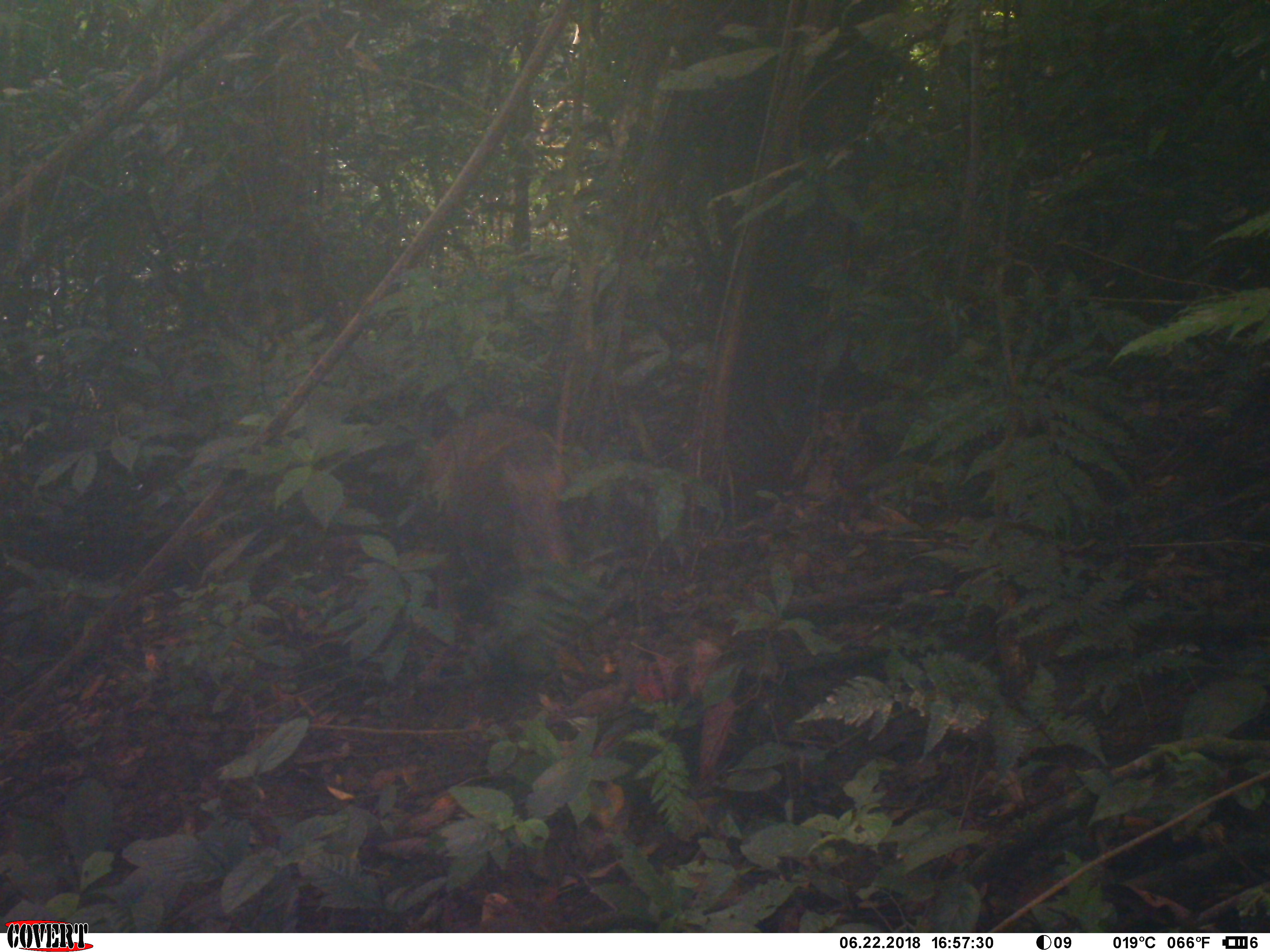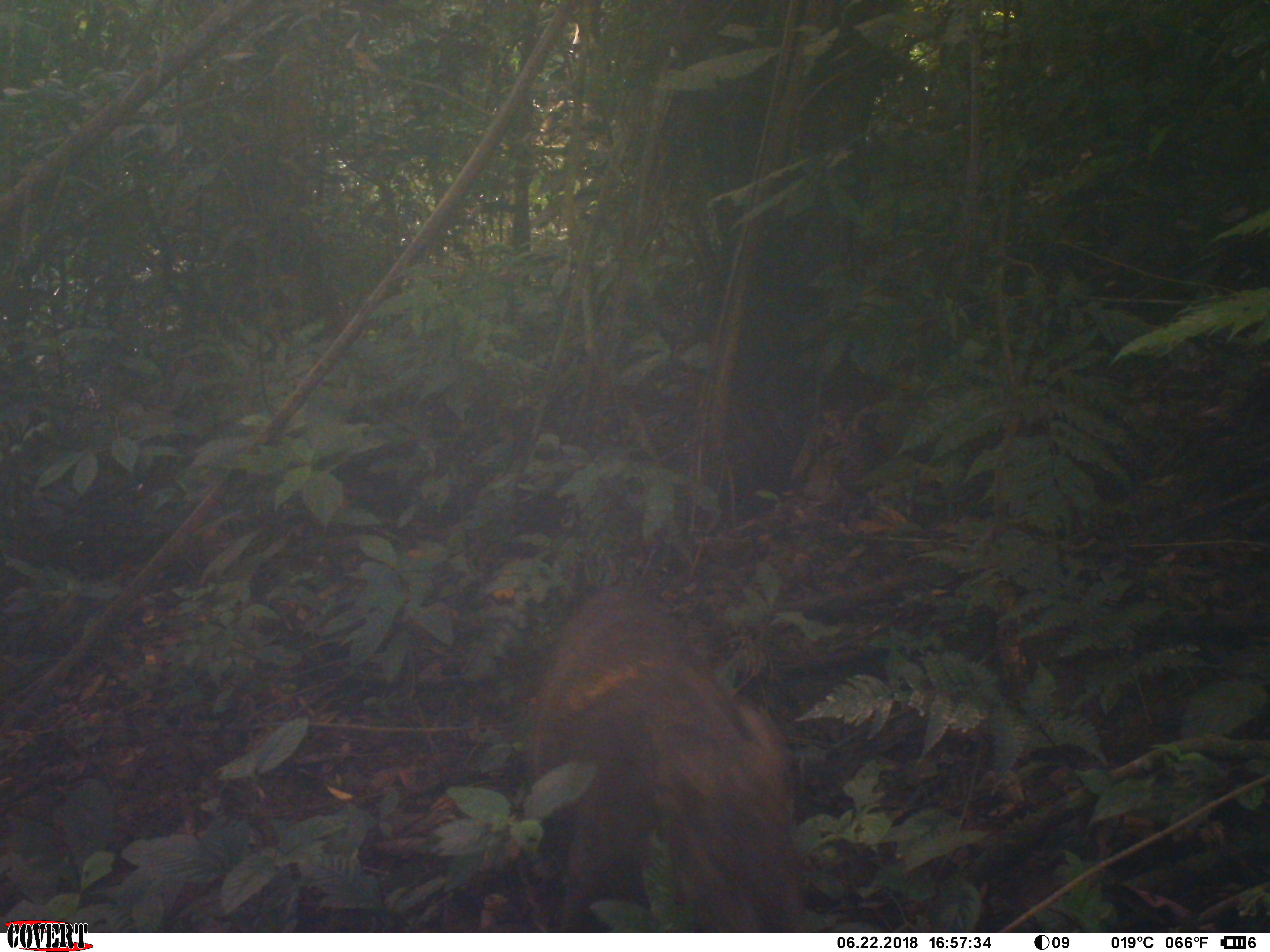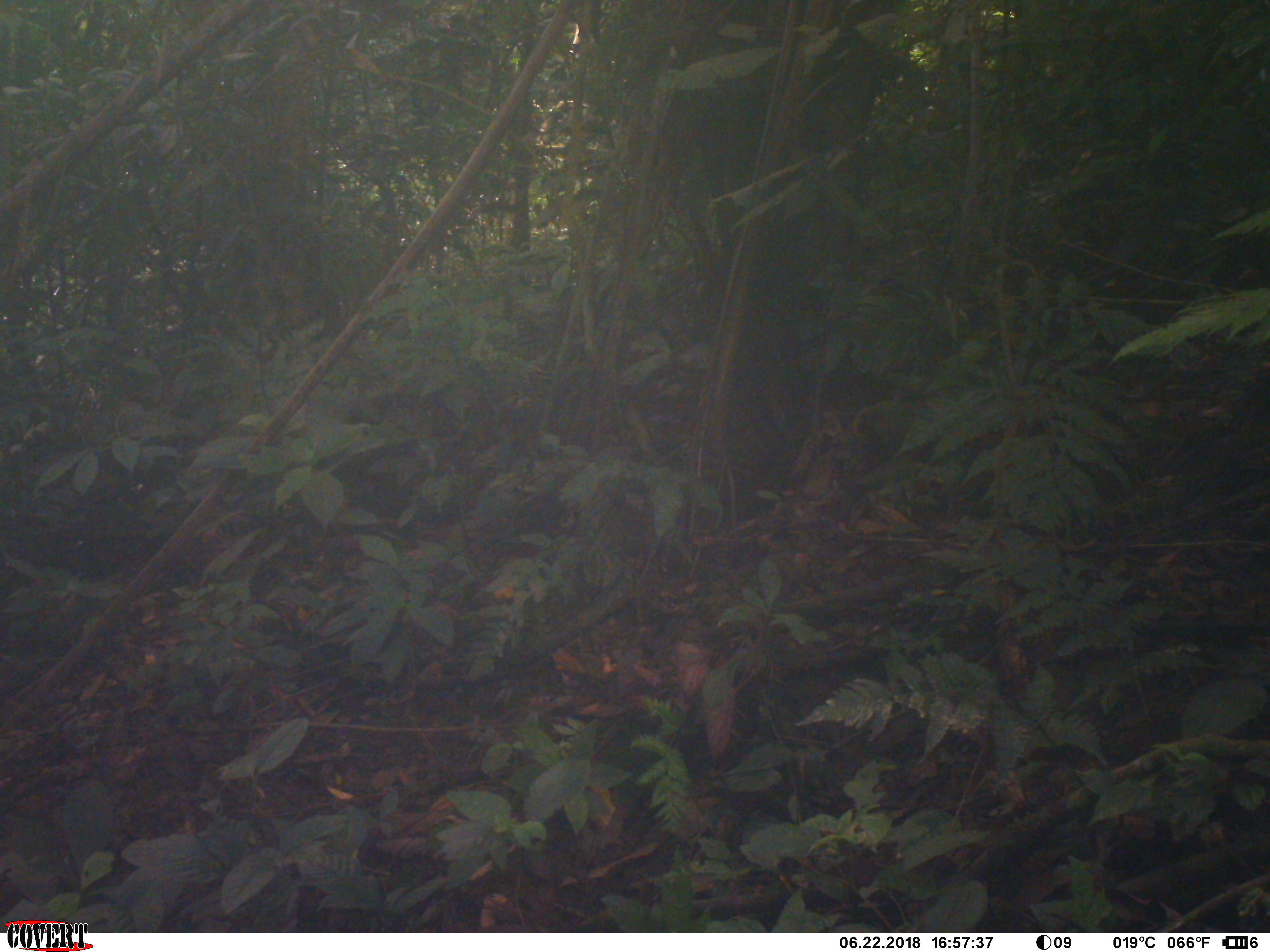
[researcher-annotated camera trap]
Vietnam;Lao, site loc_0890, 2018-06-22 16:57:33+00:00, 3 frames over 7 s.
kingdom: Animalia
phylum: Chordata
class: Mammalia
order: Artiodactyla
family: Suidae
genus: Sus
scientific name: Sus scrofa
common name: eurasian wild pig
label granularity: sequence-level